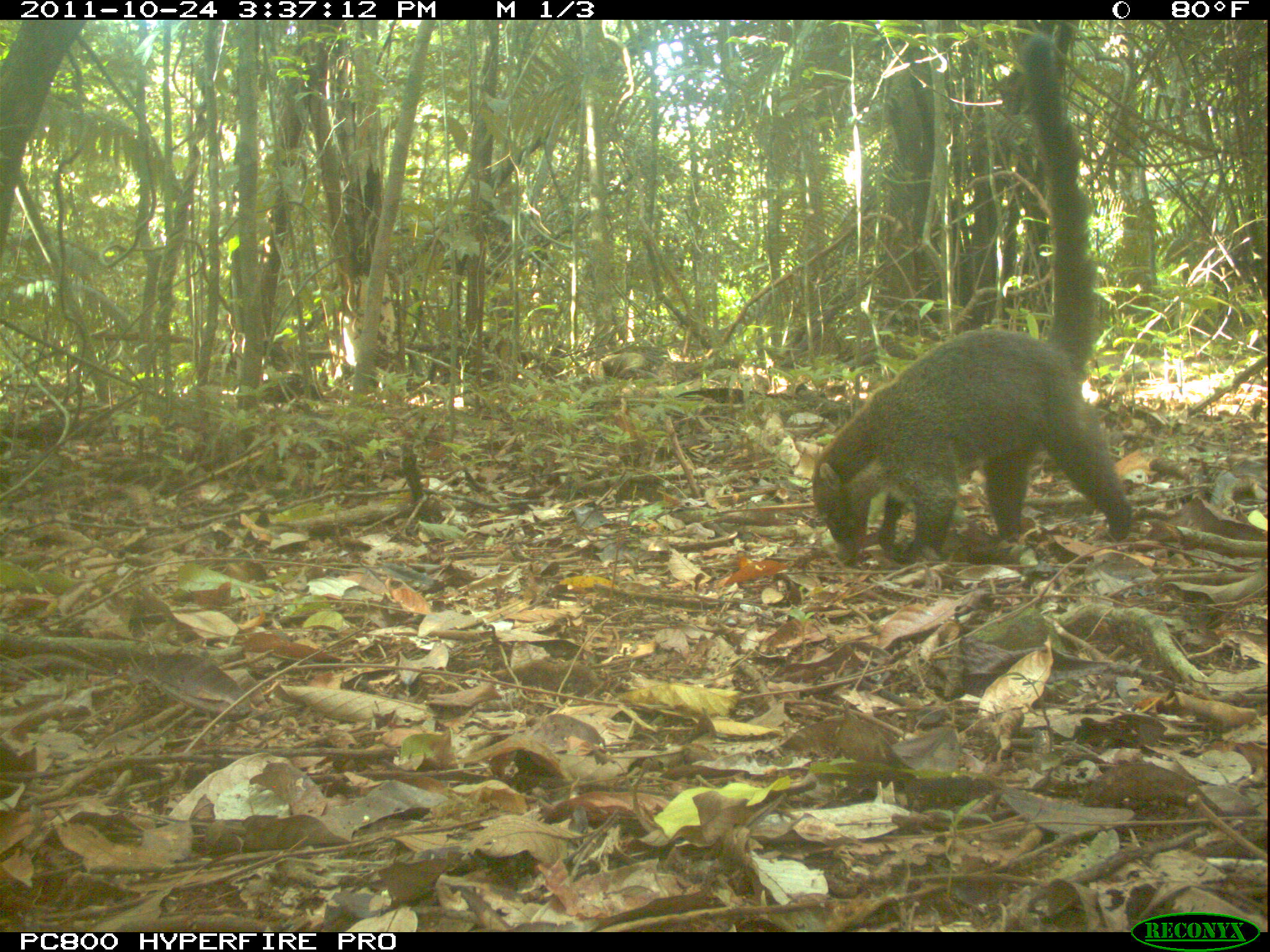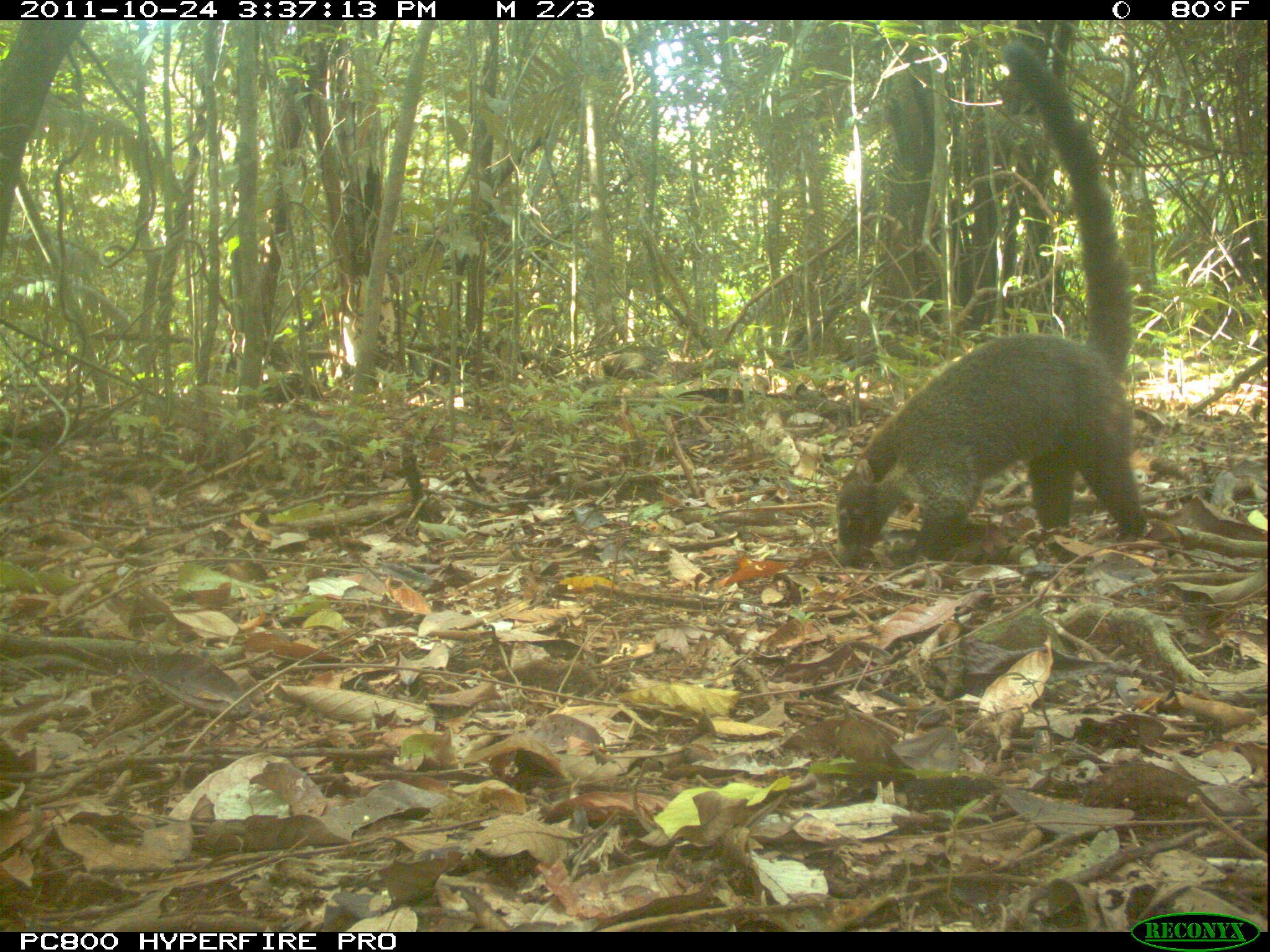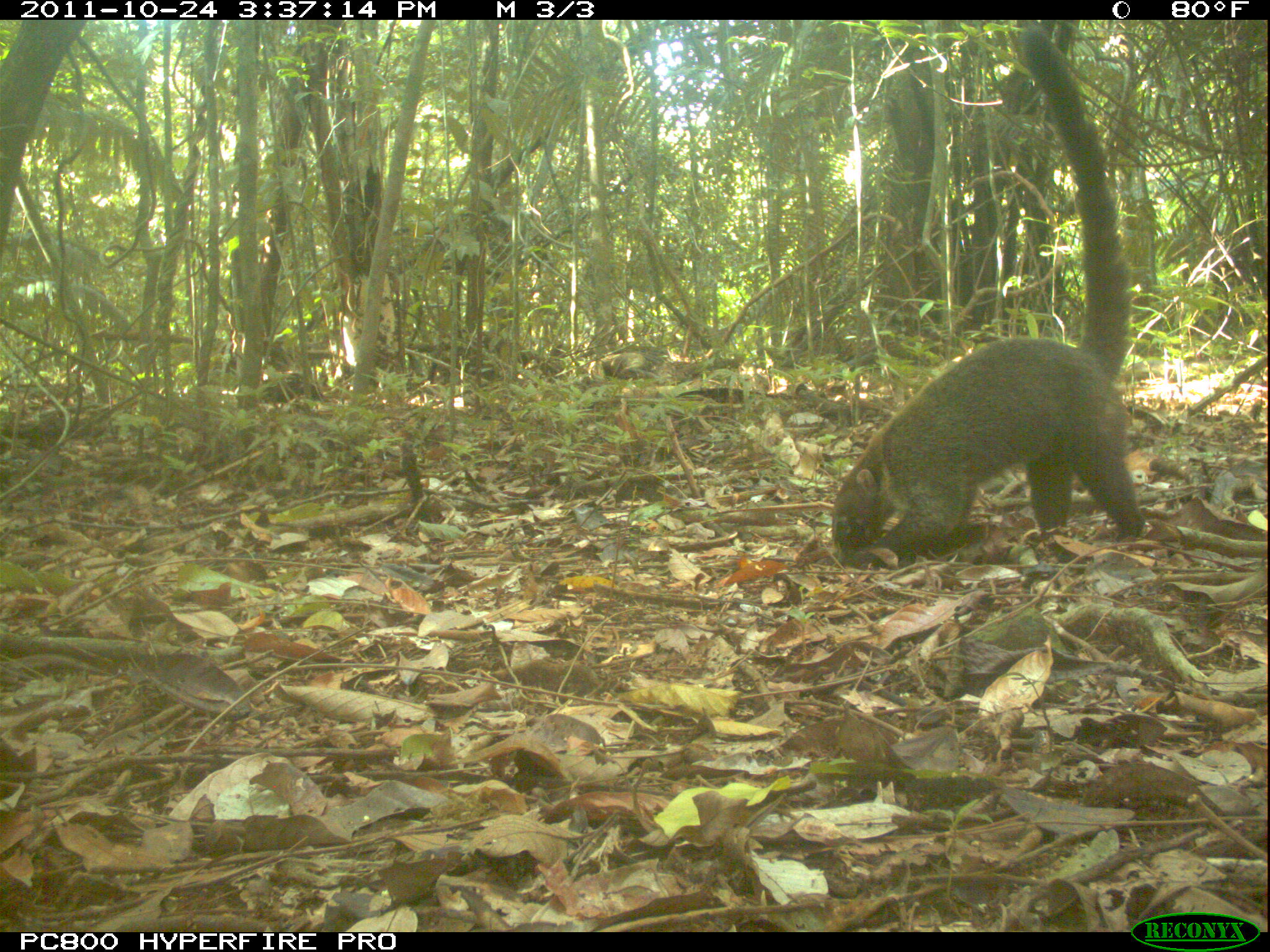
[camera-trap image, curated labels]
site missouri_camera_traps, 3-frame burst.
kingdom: Animalia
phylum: Chordata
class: Mammalia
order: Carnivora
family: Procyonidae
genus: Nasua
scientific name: Nasua narica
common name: white-nosed coati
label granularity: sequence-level